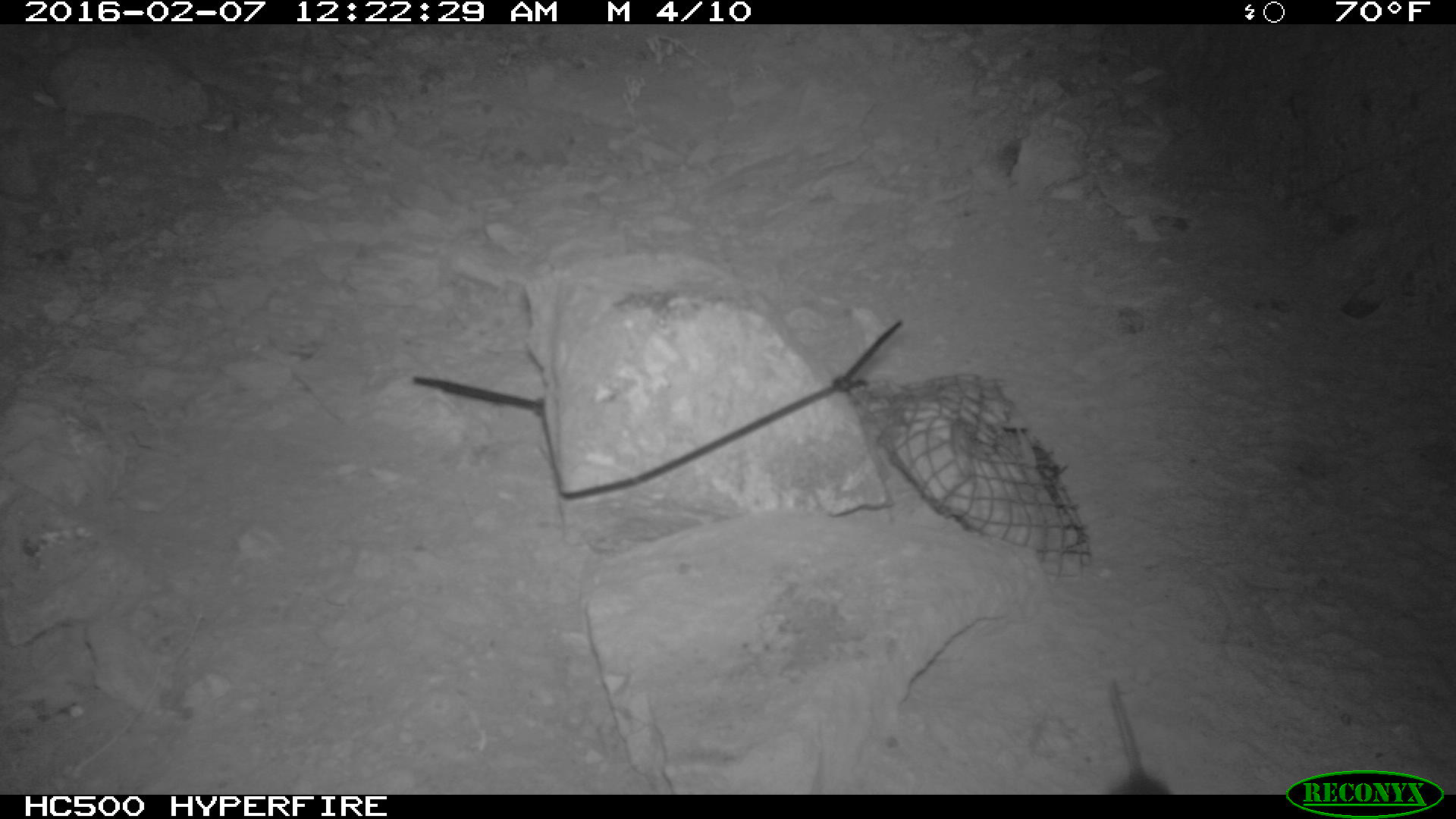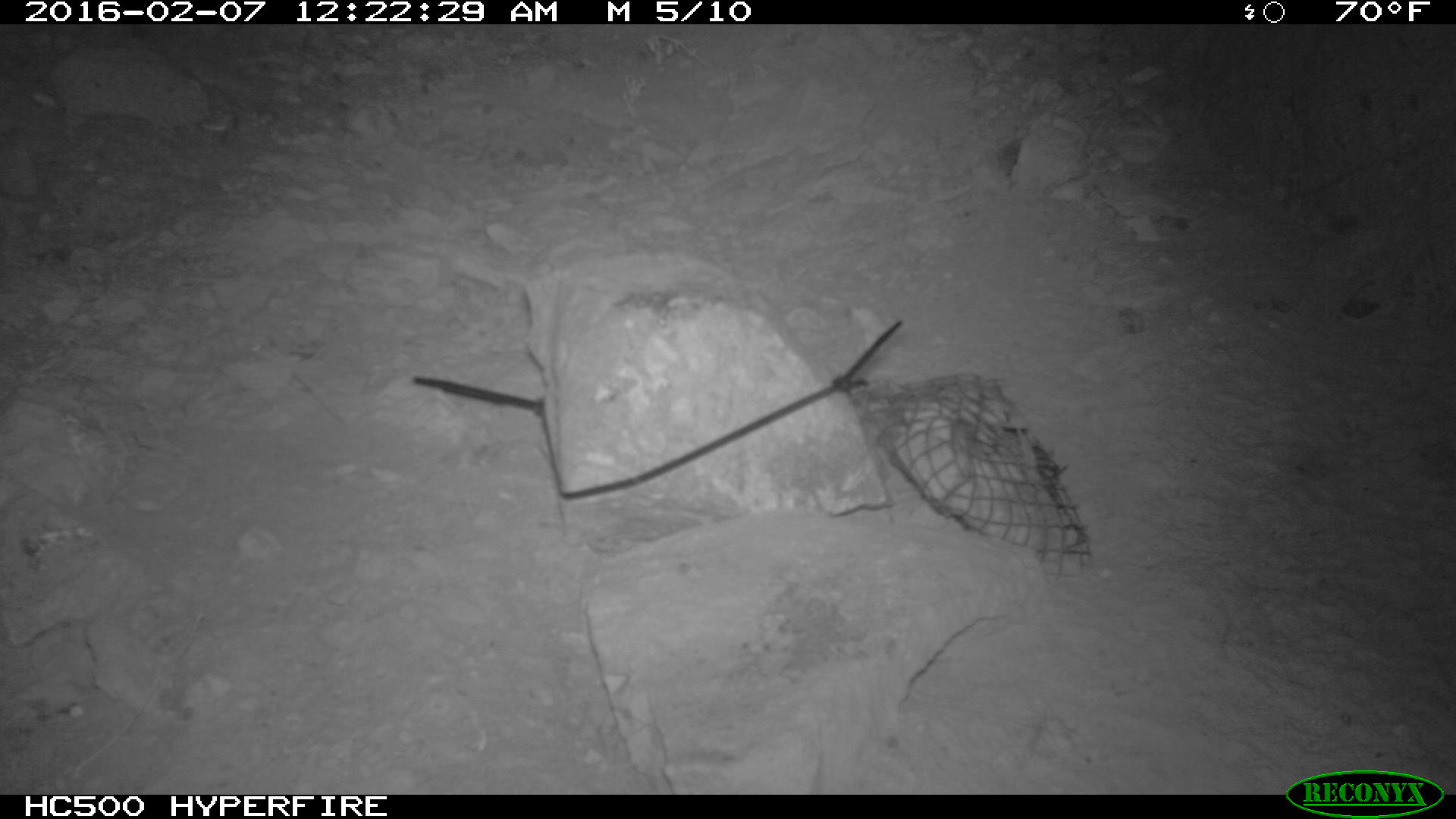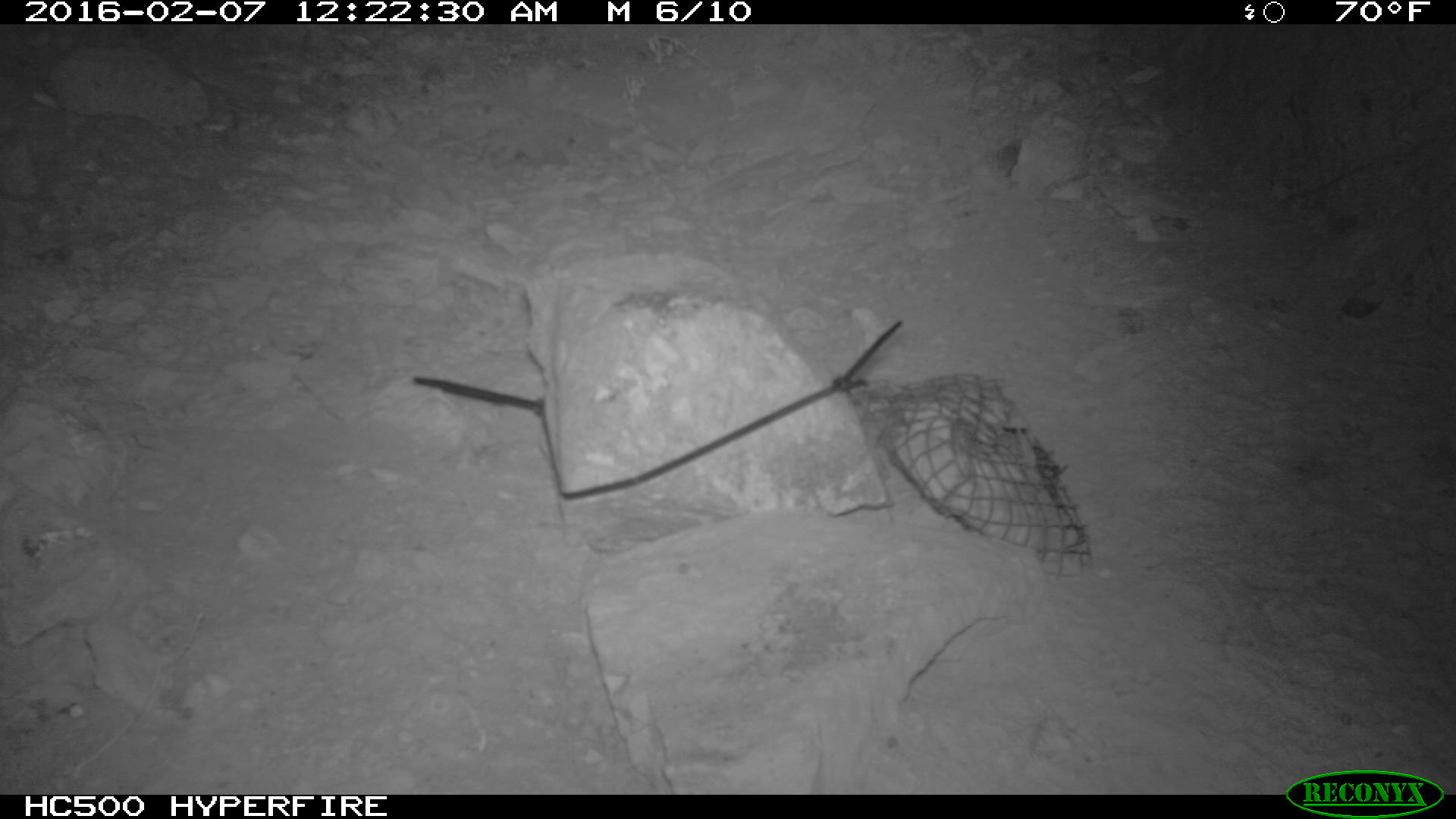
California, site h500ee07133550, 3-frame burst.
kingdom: Animalia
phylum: Chordata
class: Mammalia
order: Rodentia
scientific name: Rodentia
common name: rodent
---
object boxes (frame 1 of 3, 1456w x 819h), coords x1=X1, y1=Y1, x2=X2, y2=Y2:
rodent: x1=1078, y1=673, x2=1178, y2=795